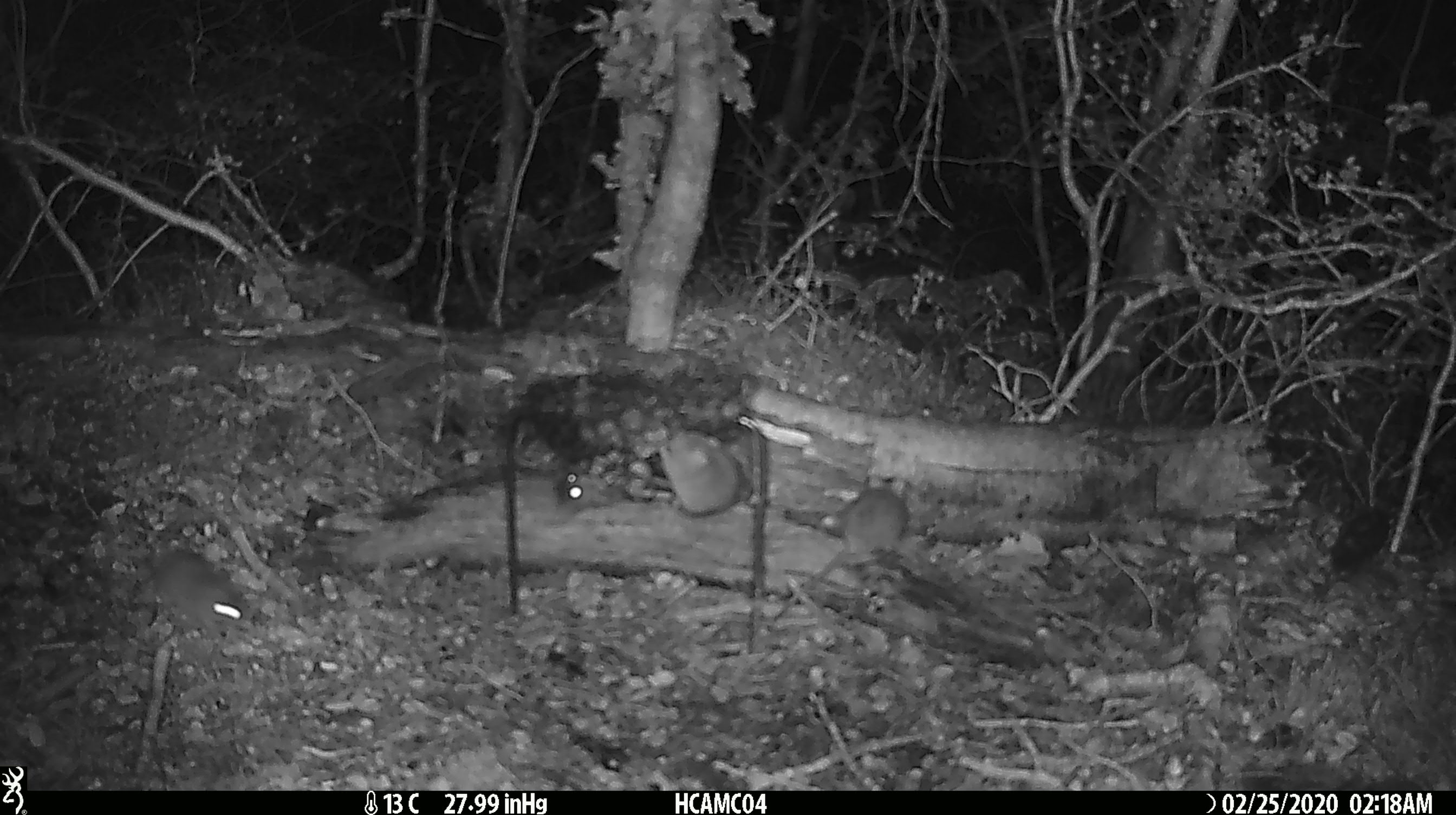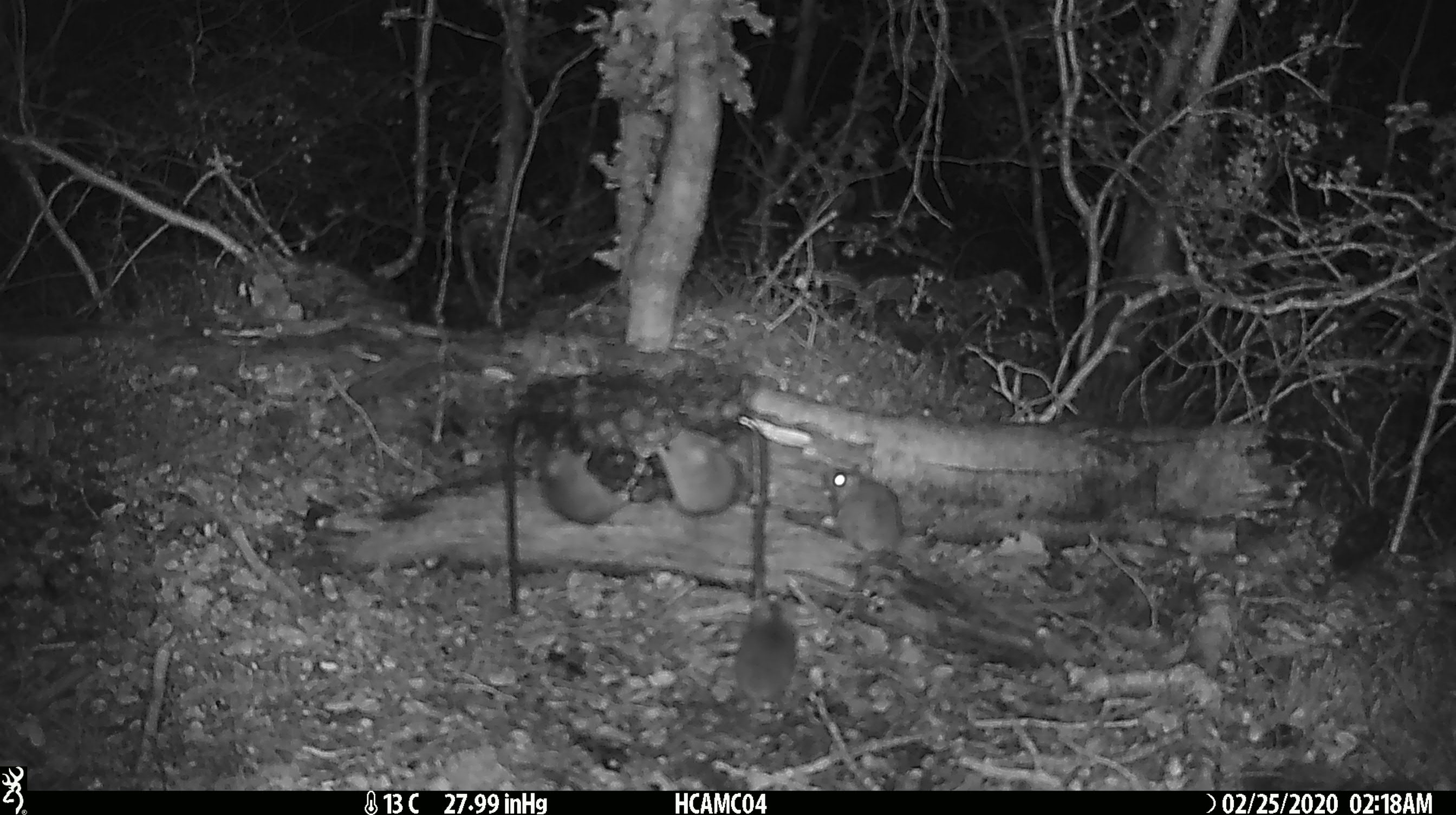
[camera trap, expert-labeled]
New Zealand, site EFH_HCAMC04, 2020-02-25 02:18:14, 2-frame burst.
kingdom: Animalia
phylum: Chordata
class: Mammalia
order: Rodentia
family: Muridae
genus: Mus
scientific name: Mus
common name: mouse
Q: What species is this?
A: Mouse (Mus).